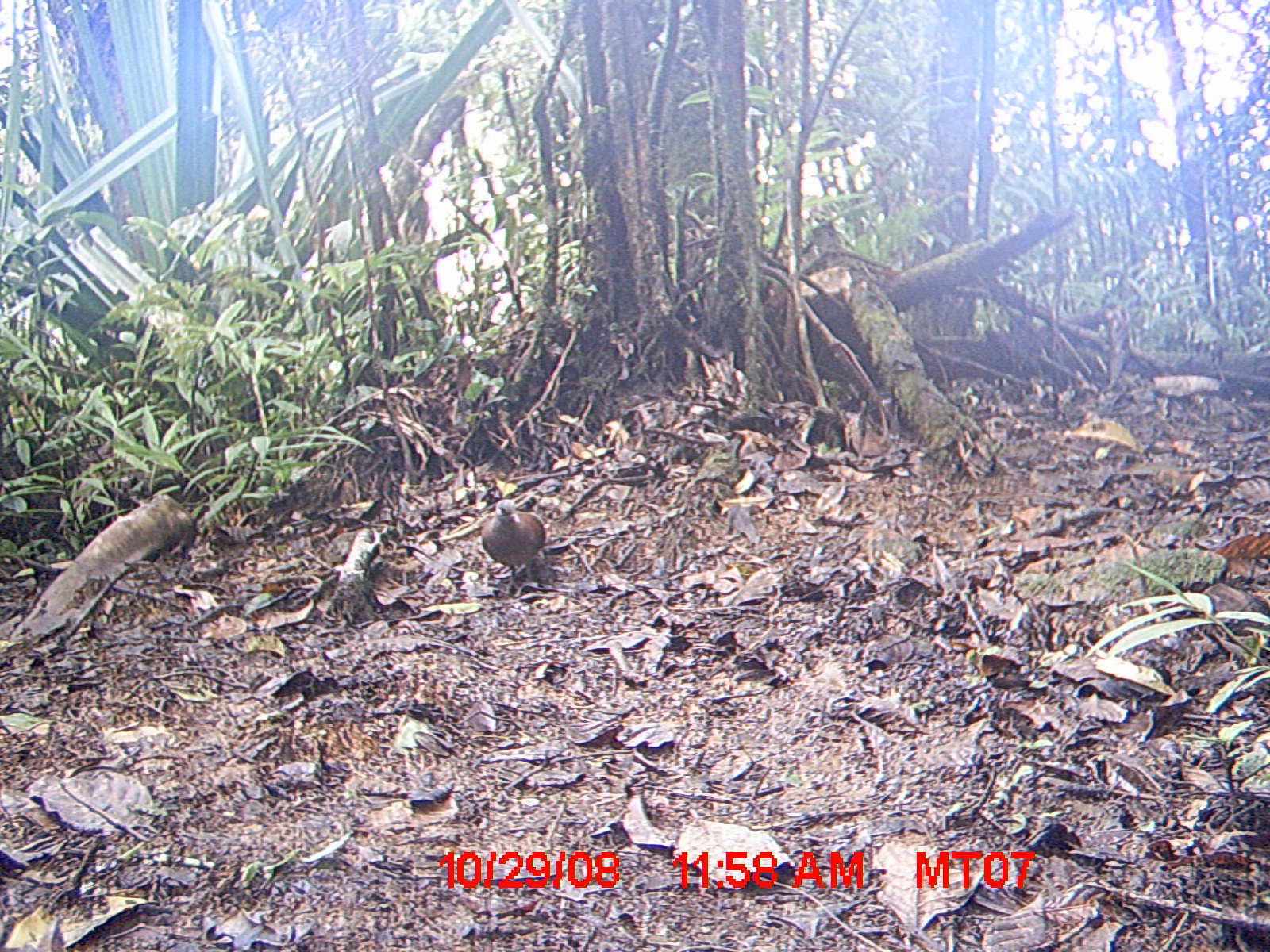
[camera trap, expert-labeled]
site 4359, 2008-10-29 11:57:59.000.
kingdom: Animalia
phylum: Chordata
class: Aves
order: Columbiformes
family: Columbidae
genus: Streptopelia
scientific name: Streptopelia picturata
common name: madagascar turtle-dove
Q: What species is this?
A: Streptopelia picturata (madagascar turtle-dove).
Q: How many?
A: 2.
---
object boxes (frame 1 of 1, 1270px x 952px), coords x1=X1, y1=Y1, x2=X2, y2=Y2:
streptopelia picturata: x1=481, y1=499, x2=545, y2=590